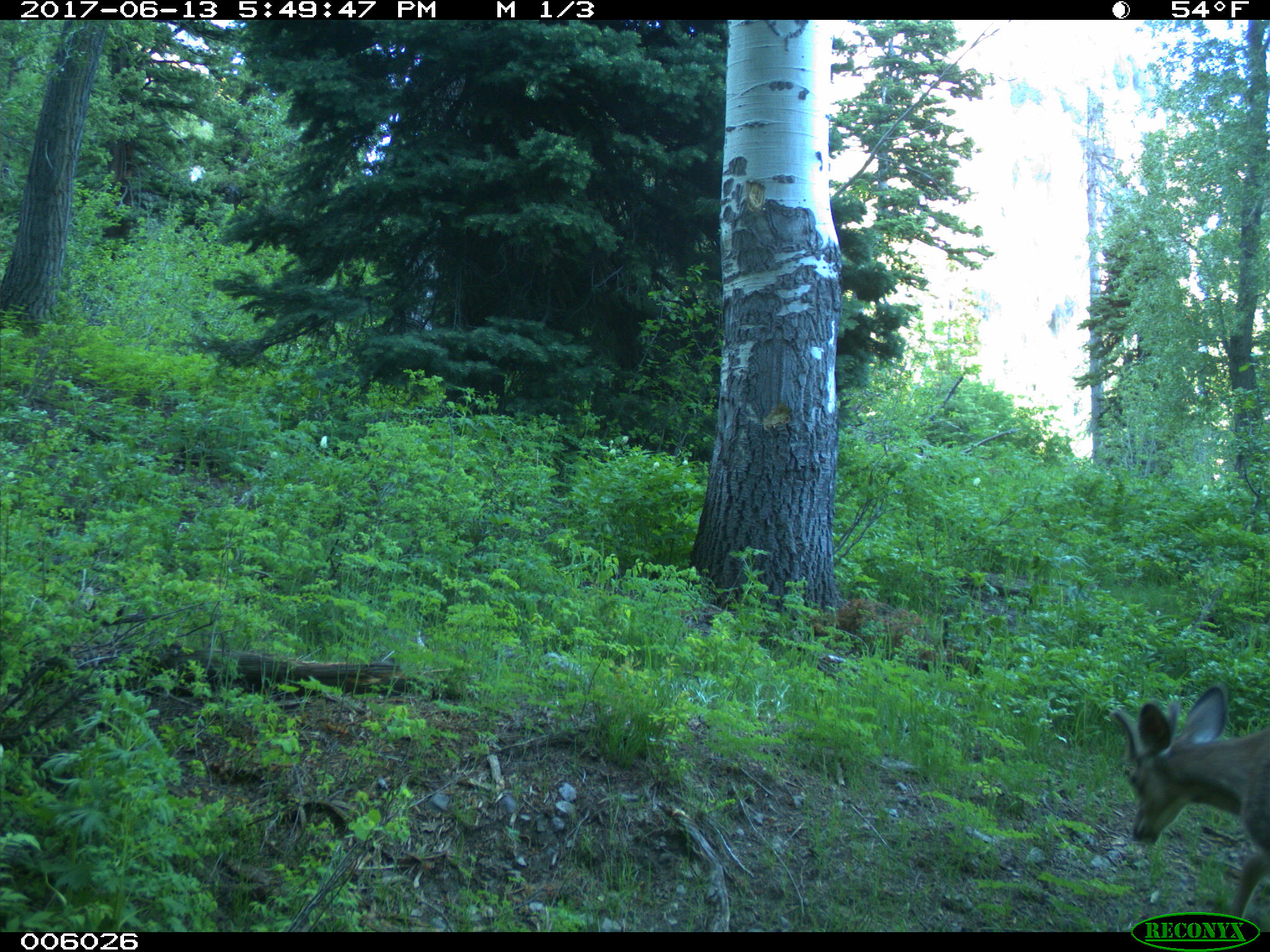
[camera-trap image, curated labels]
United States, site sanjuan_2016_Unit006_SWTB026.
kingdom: Animalia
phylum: Chordata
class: Mammalia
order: Artiodactyla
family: Cervidae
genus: Odocoileus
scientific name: Odocoileus hemionus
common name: mule deer